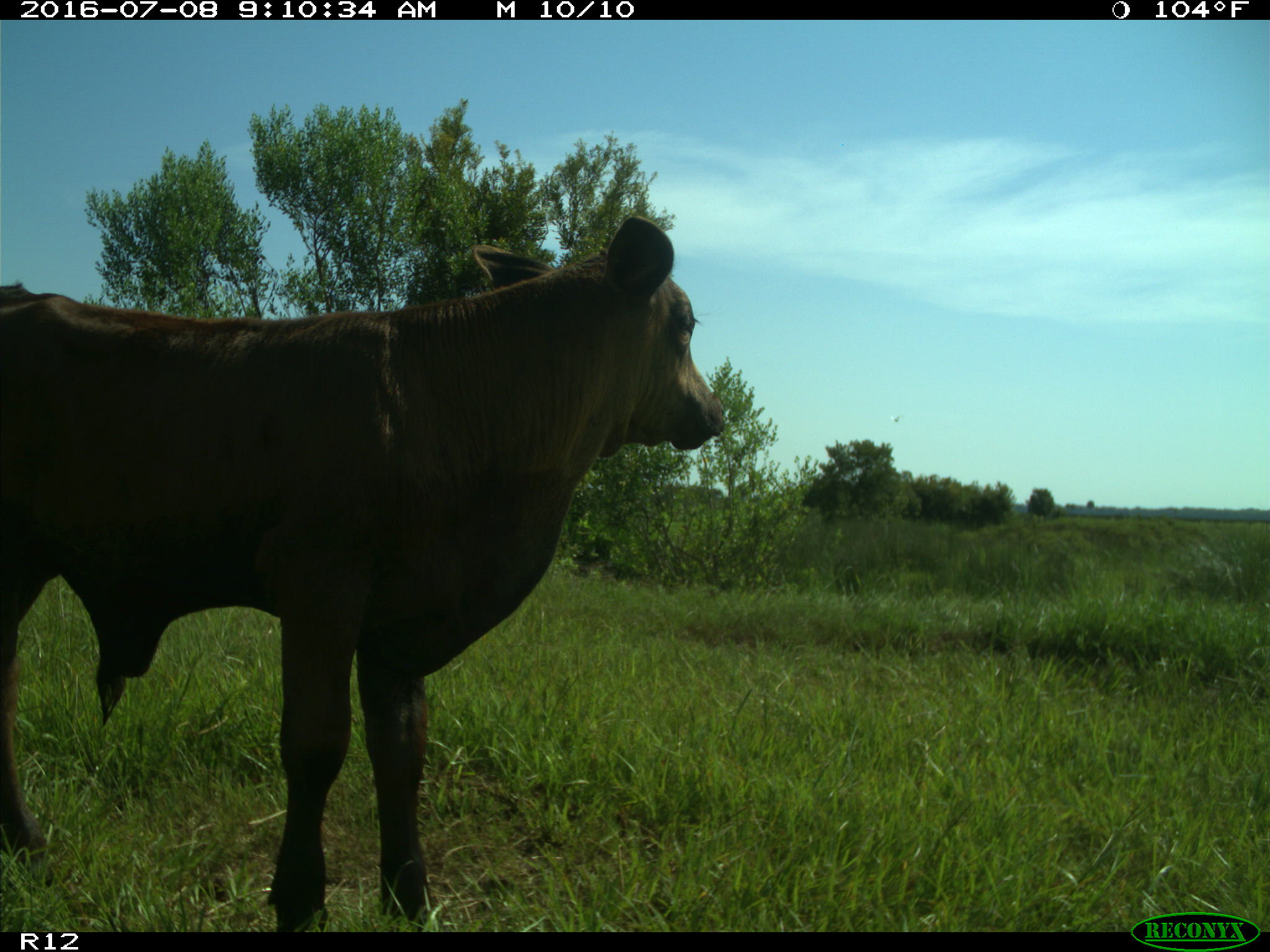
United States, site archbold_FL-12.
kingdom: Animalia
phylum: Chordata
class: Mammalia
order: Artiodactyla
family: Bovidae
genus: Bos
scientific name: Bos taurus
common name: domestic cow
Bos taurus (domestic cow).